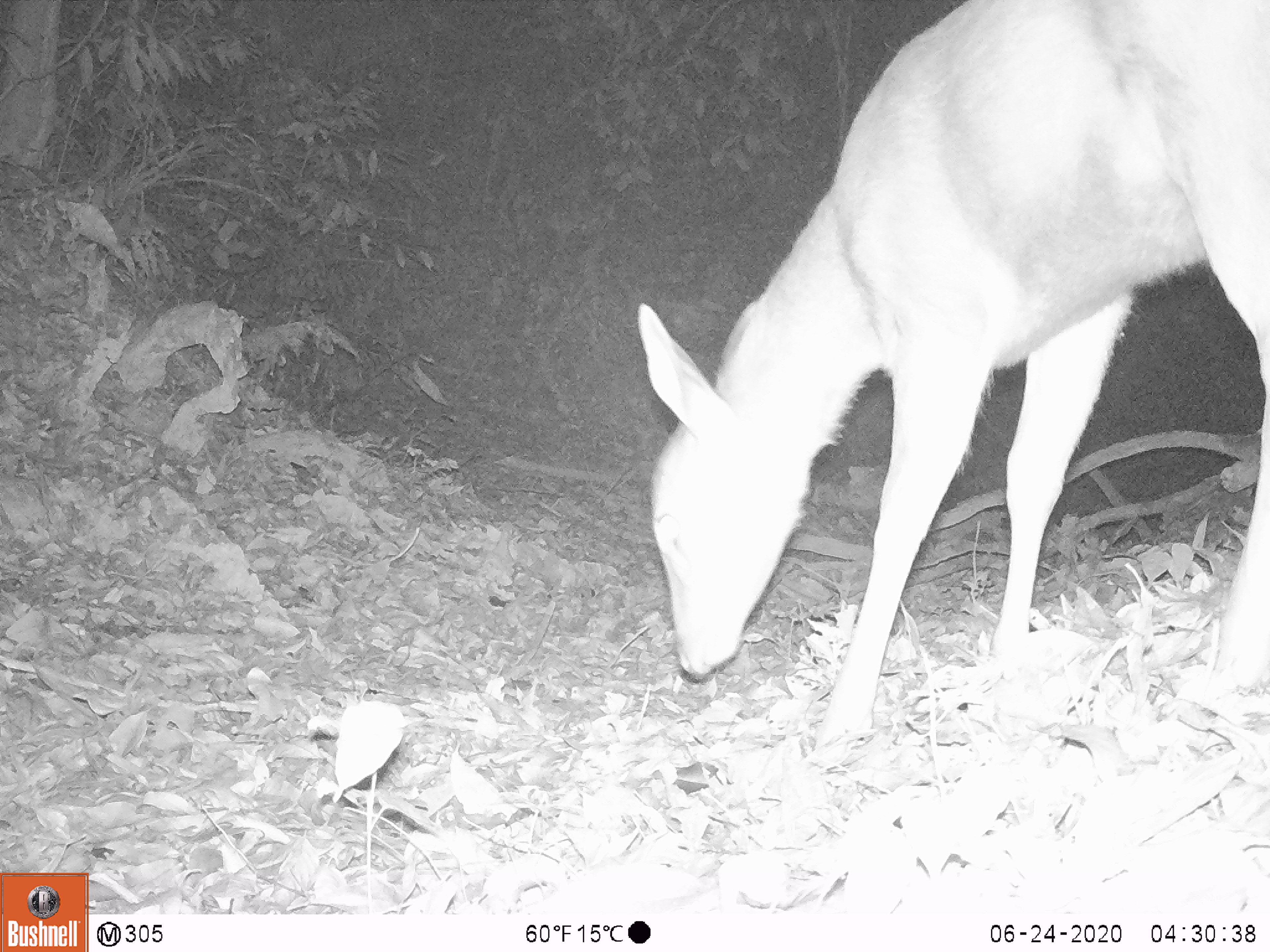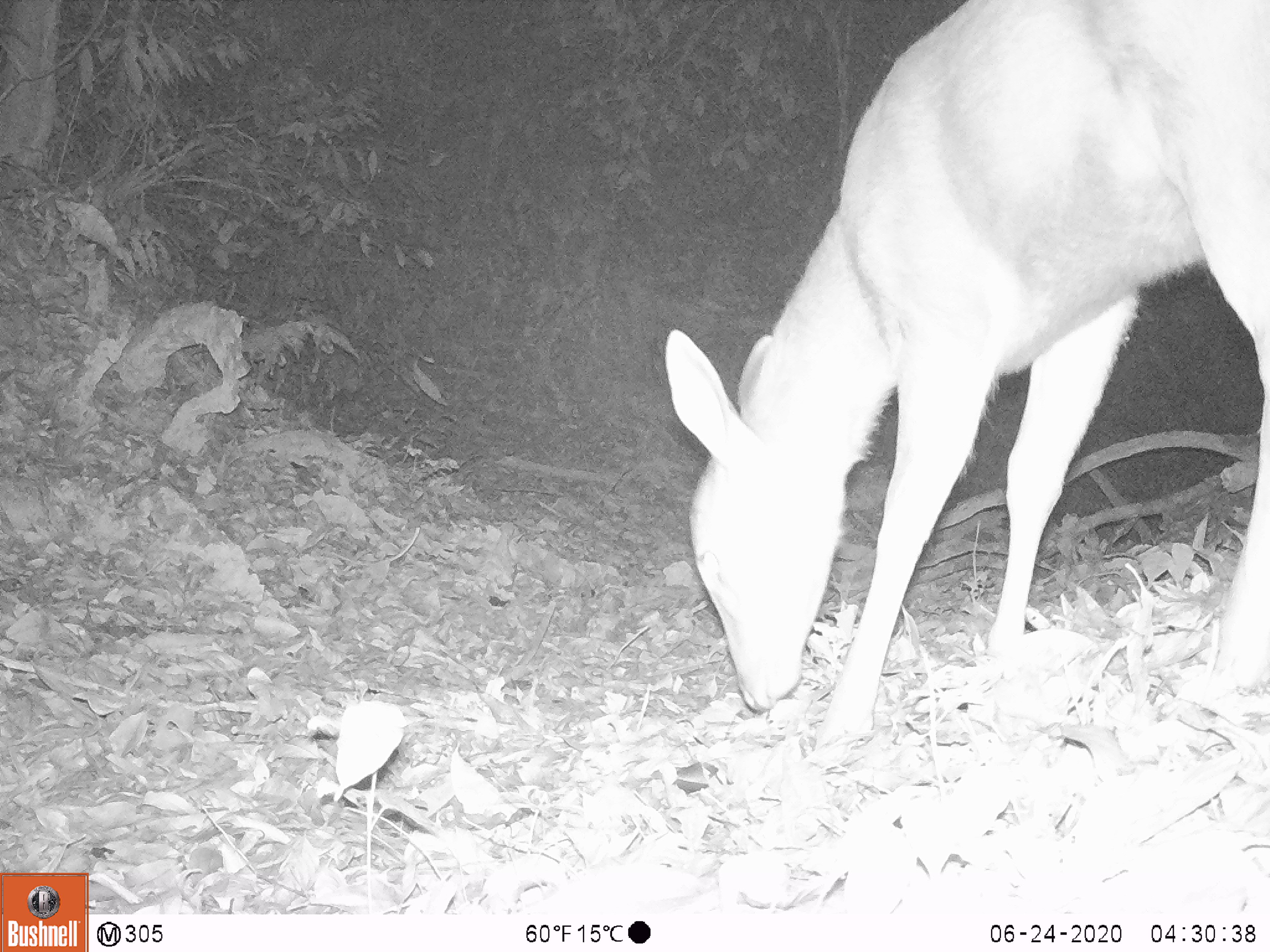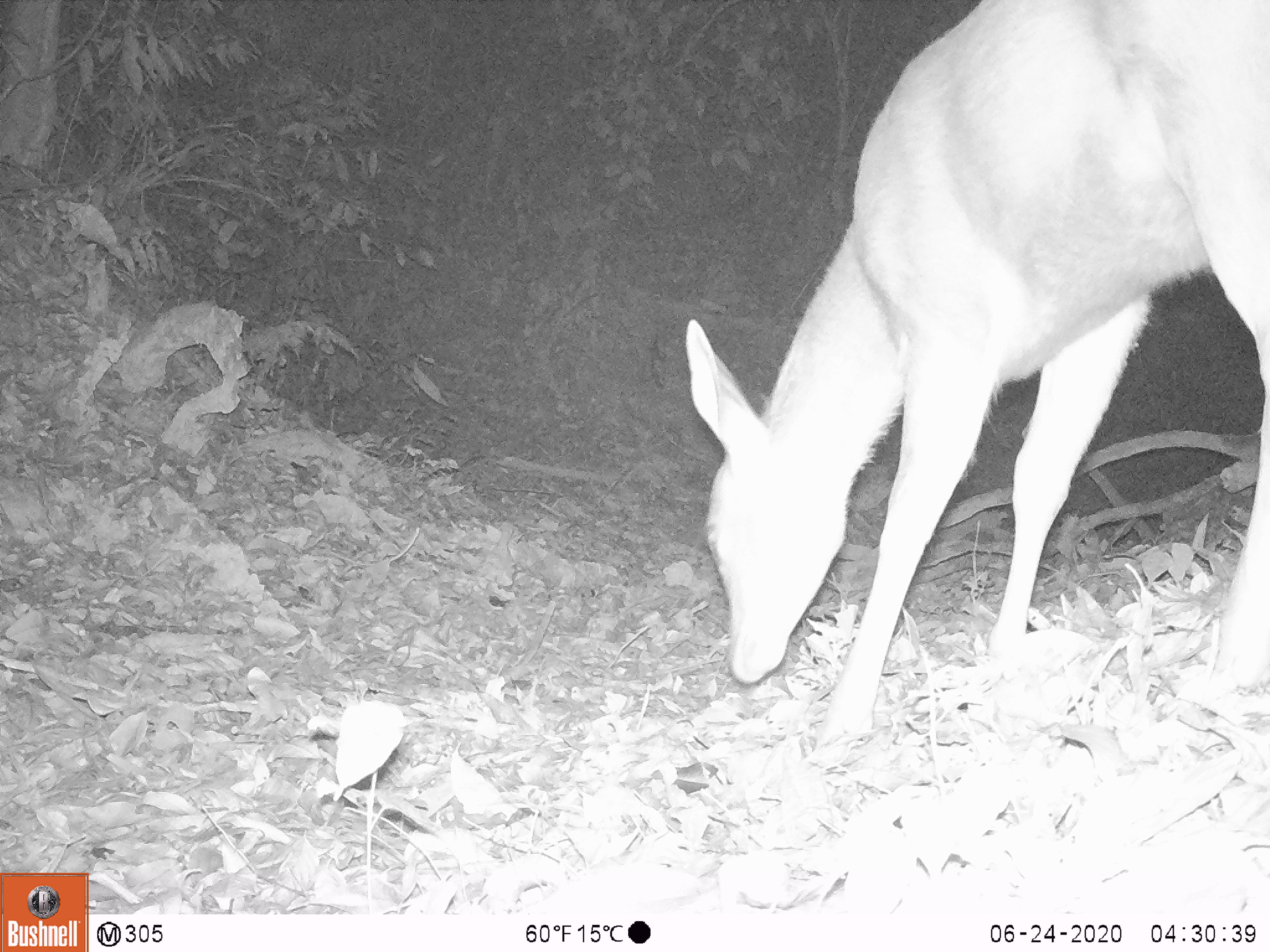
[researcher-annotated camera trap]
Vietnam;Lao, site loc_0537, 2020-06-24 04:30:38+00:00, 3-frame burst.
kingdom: Animalia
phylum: Chordata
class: Mammalia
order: Artiodactyla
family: Cervidae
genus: Rusa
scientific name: Rusa unicolor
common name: sambar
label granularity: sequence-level